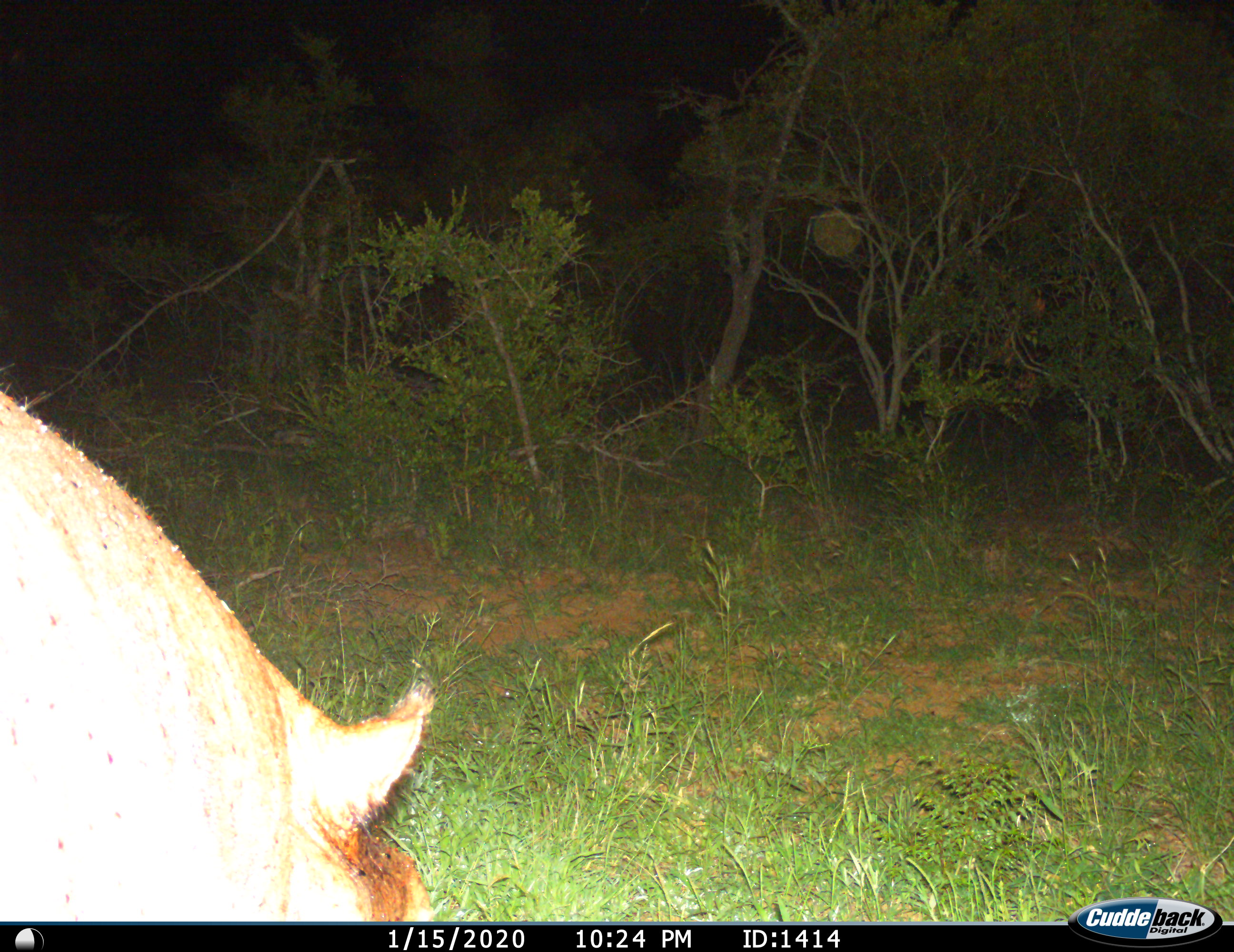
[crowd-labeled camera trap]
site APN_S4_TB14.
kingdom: Animalia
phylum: Chordata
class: Mammalia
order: Artiodactyla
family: Hippopotamidae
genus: Hippopotamus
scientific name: Hippopotamus amphibius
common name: hippopotamus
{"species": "hippopotamus (Hippopotamus amphibius)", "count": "1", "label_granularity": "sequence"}